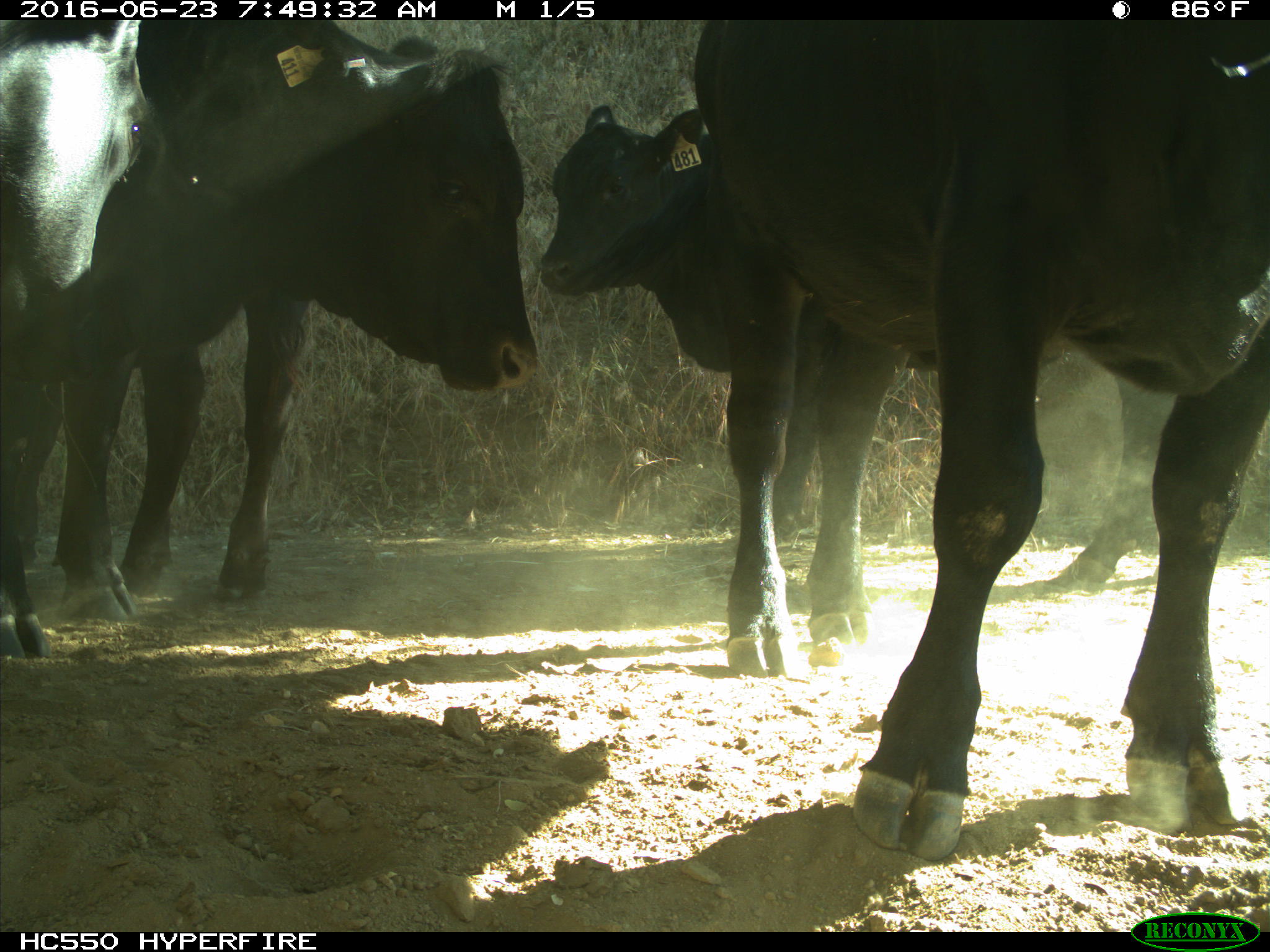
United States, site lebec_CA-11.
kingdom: Animalia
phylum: Chordata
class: Mammalia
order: Artiodactyla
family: Bovidae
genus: Bos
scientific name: Bos taurus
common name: domestic cow